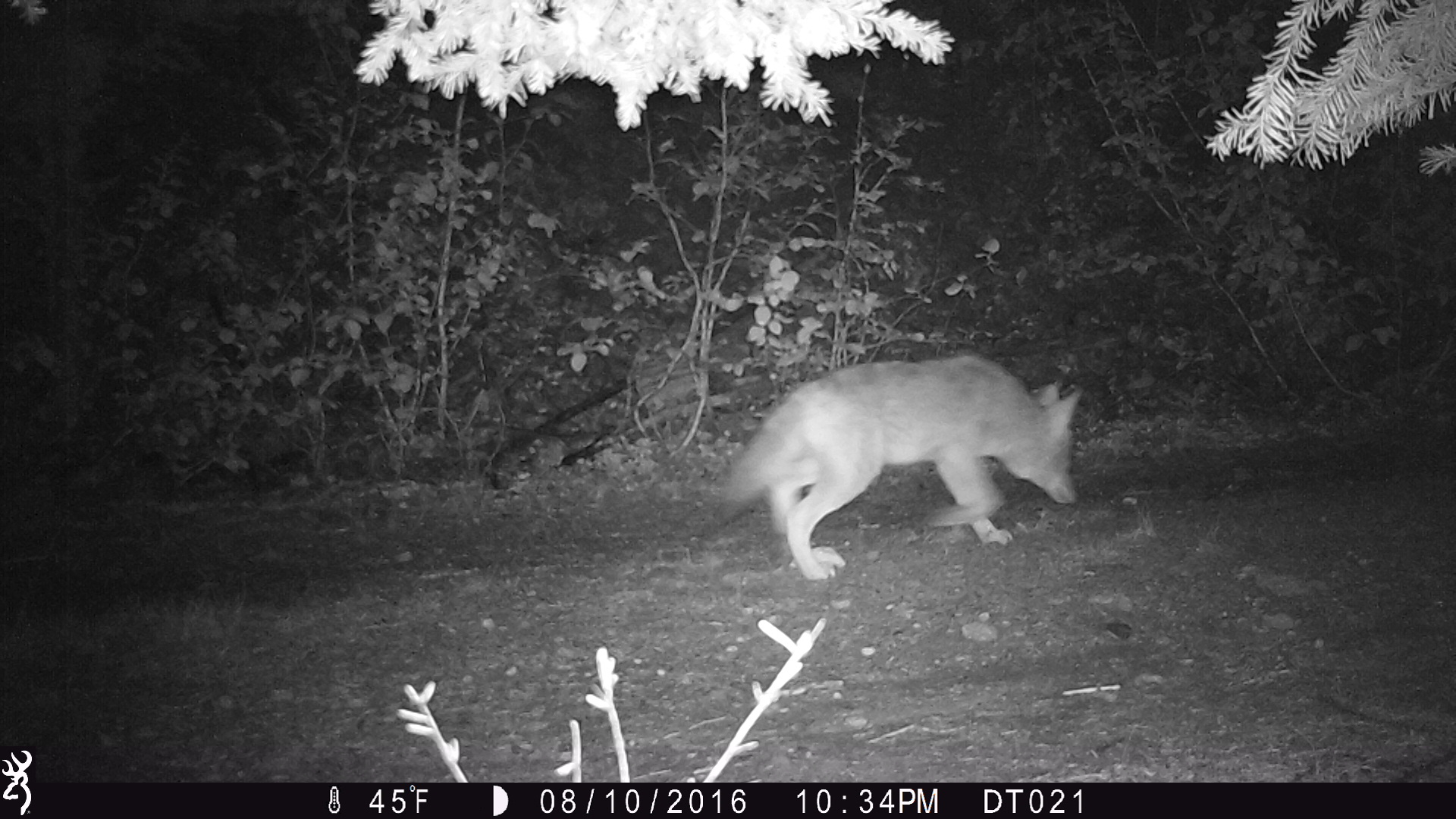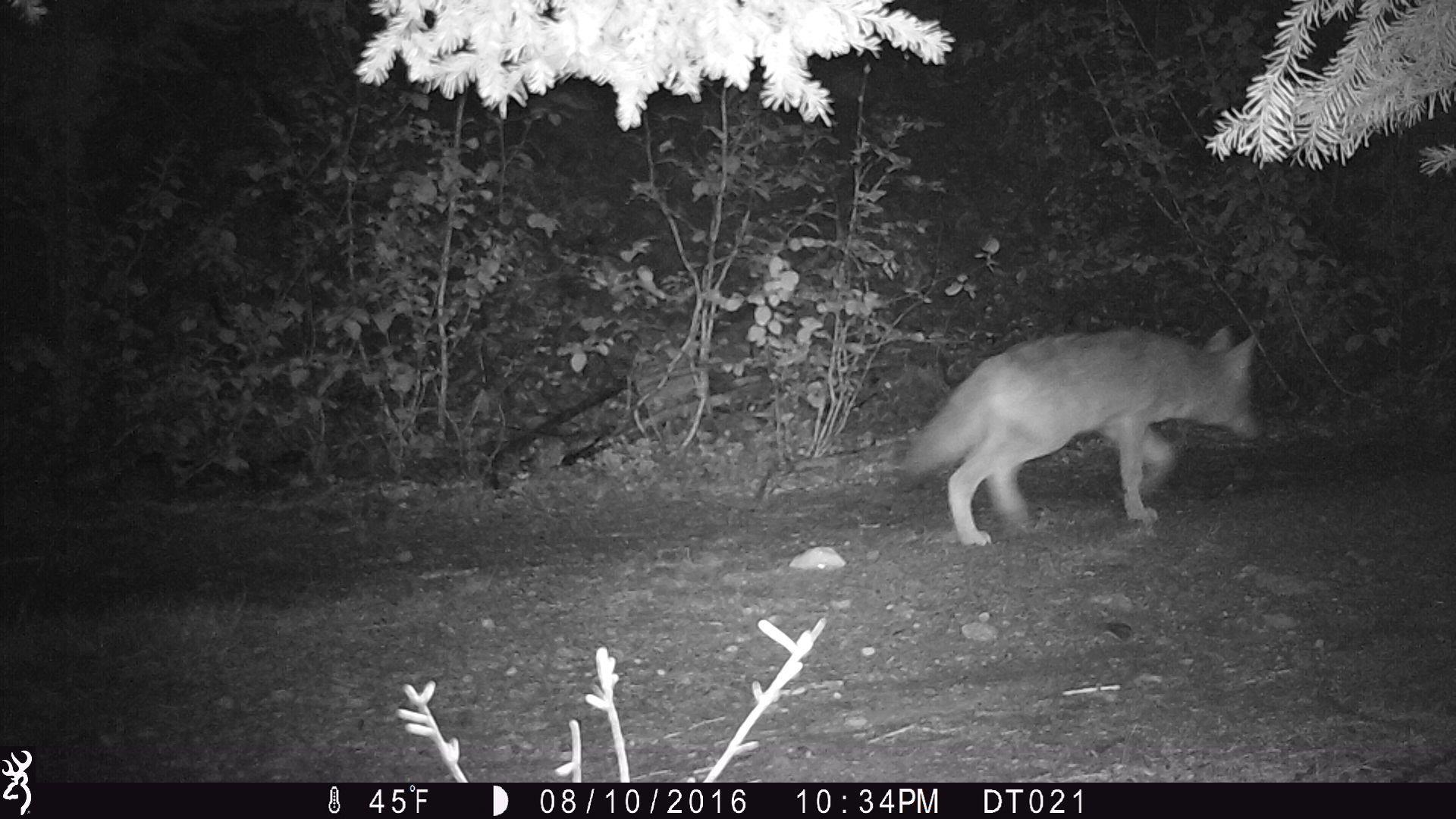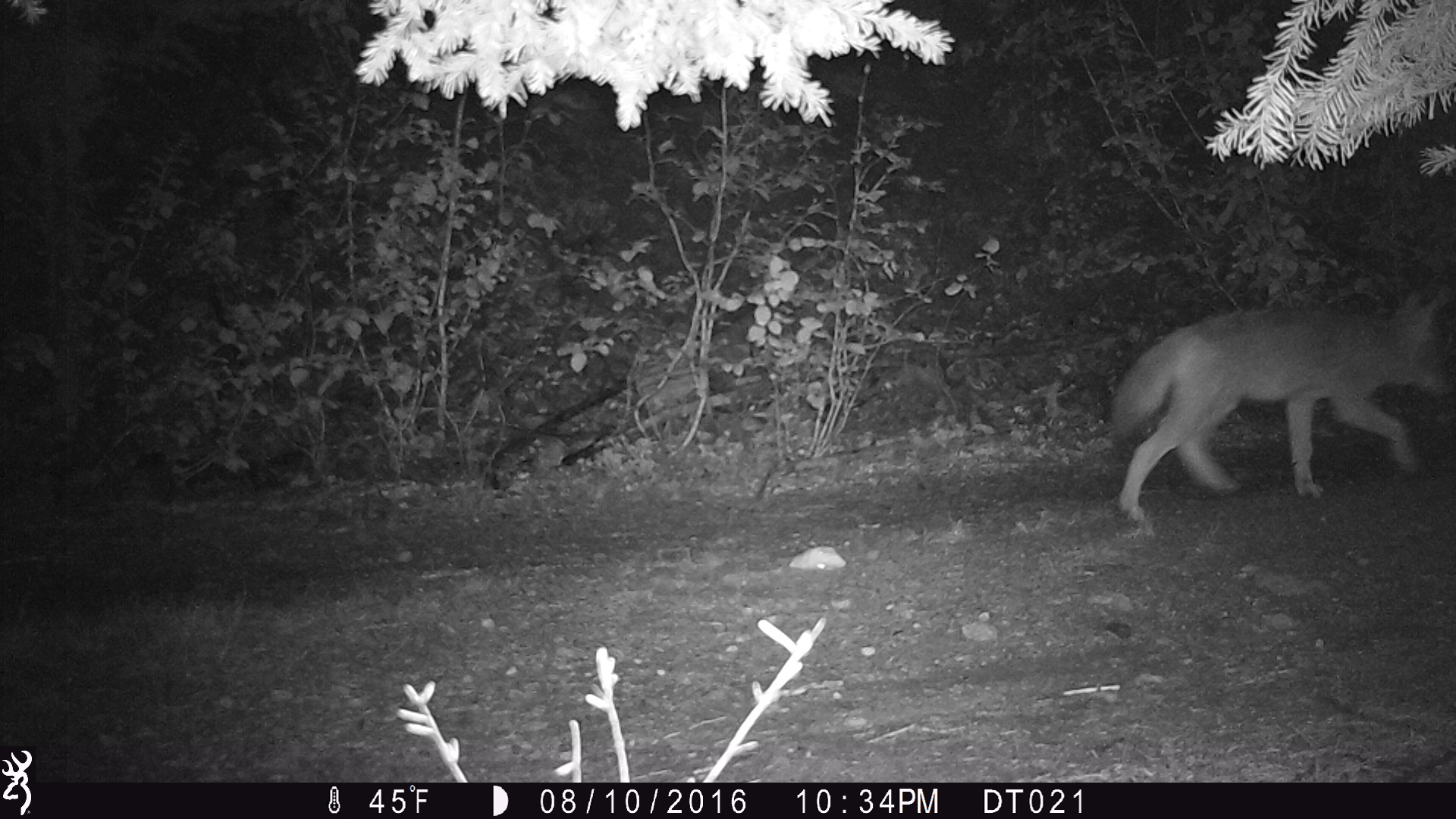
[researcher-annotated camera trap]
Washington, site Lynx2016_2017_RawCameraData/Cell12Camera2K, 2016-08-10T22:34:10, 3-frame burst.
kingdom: Animalia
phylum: Chordata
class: Mammalia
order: Carnivora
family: Canidae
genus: Canis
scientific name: Canis latrans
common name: coyote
Canis latrans (coyote). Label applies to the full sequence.